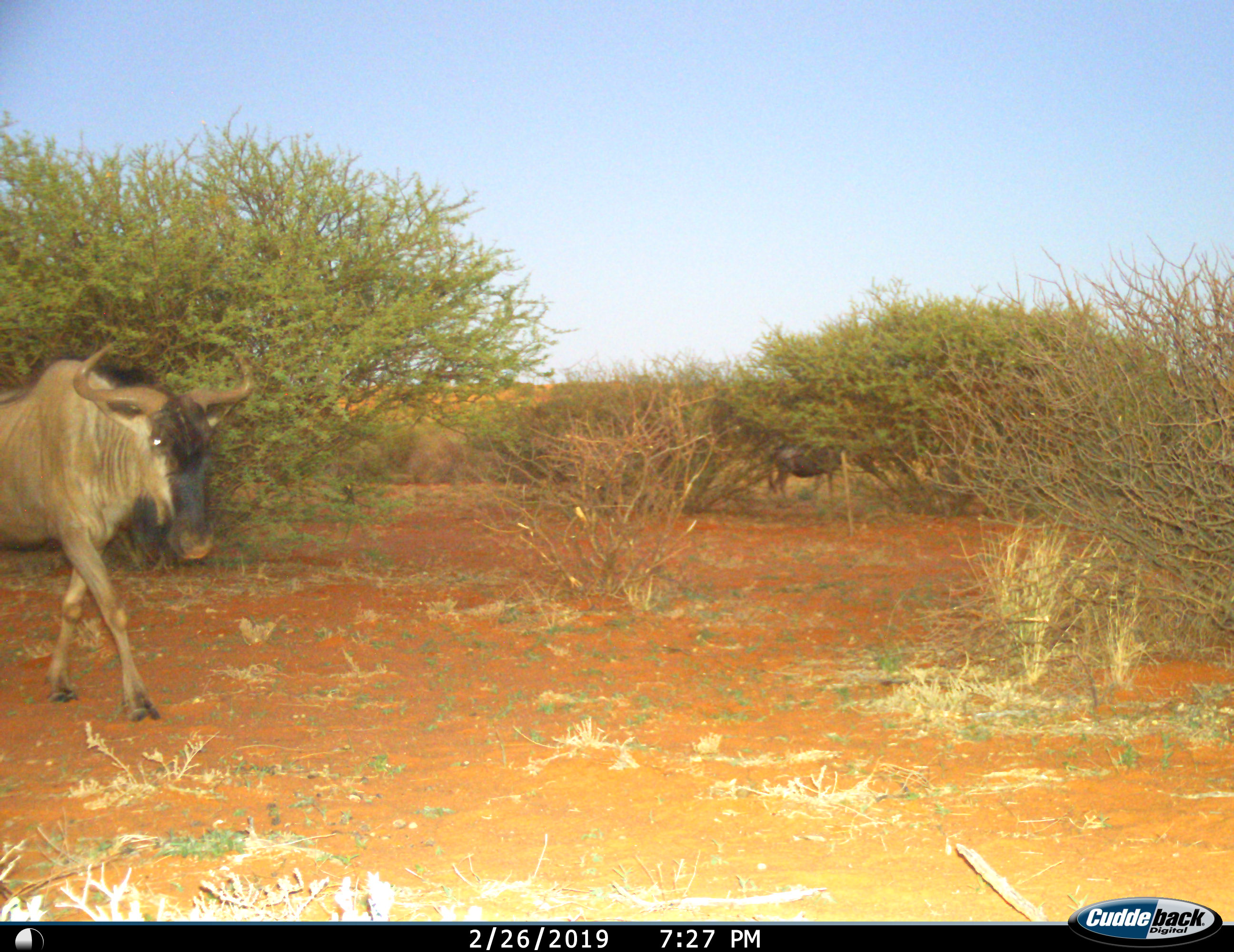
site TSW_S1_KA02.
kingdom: Animalia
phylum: Chordata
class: Mammalia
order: Artiodactyla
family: Bovidae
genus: Connochaetes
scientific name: Connochaetes taurinus taurinus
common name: blue wildebeest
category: wildebeestblue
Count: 1.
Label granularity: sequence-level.